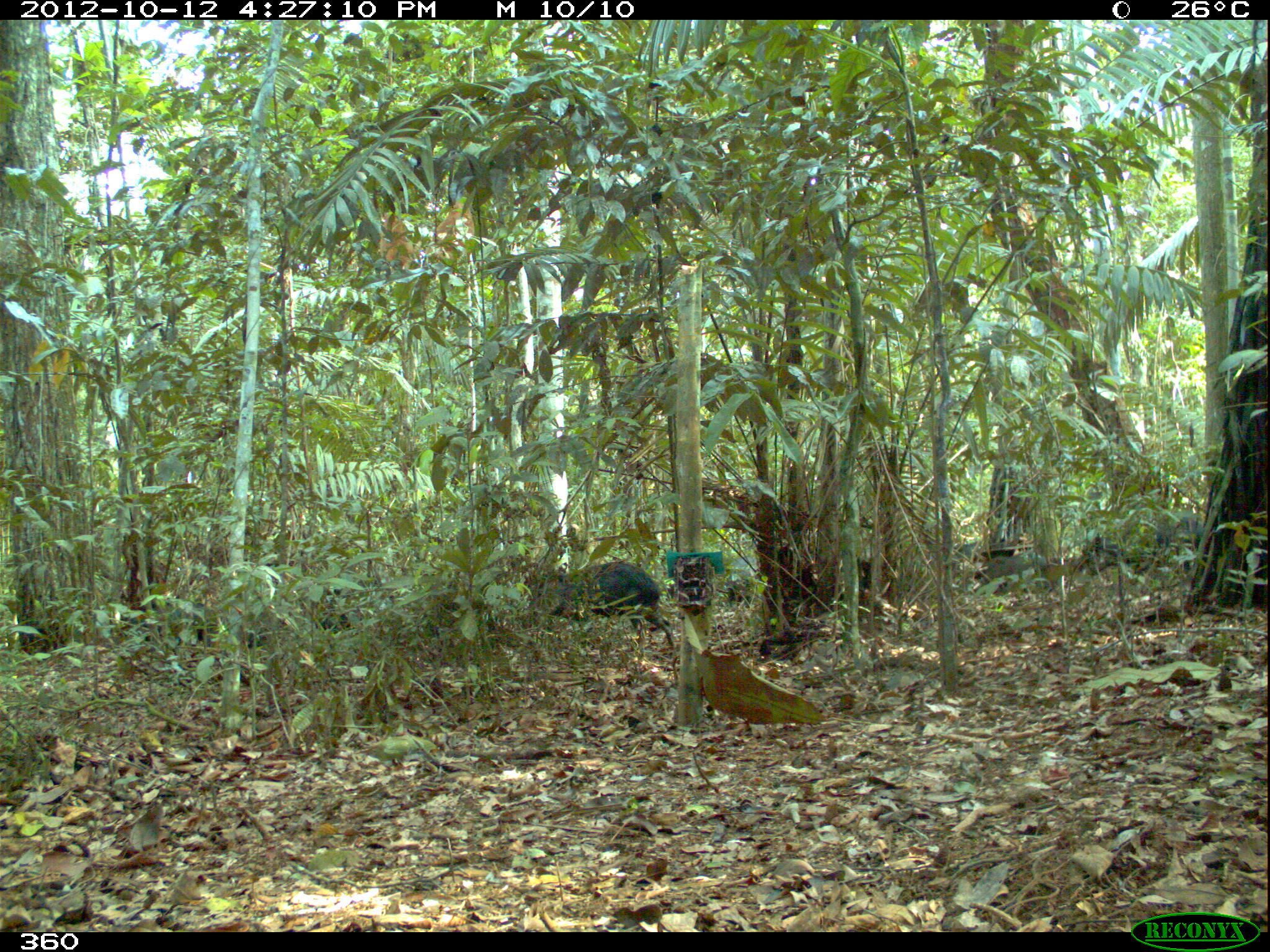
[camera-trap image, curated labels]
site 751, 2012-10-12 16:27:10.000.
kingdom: Animalia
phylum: Chordata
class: Mammalia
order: Artiodactyla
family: Tayassuidae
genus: Tayassu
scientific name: Tayassu pecari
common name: white-lipped peccary